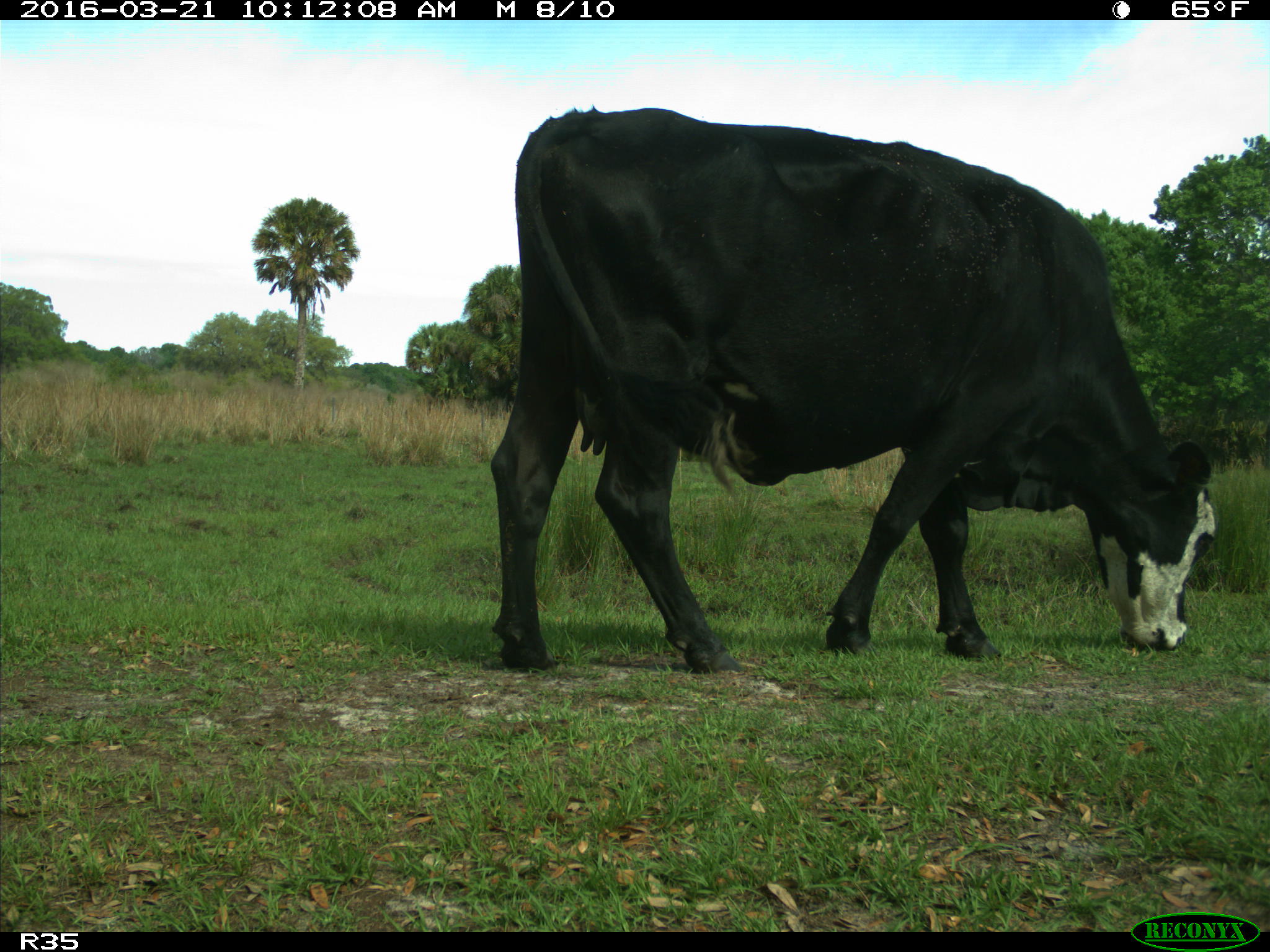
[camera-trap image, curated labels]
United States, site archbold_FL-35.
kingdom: Animalia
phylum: Chordata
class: Mammalia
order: Artiodactyla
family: Bovidae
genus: Bos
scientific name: Bos taurus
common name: domestic cow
Bos taurus (domestic cow).